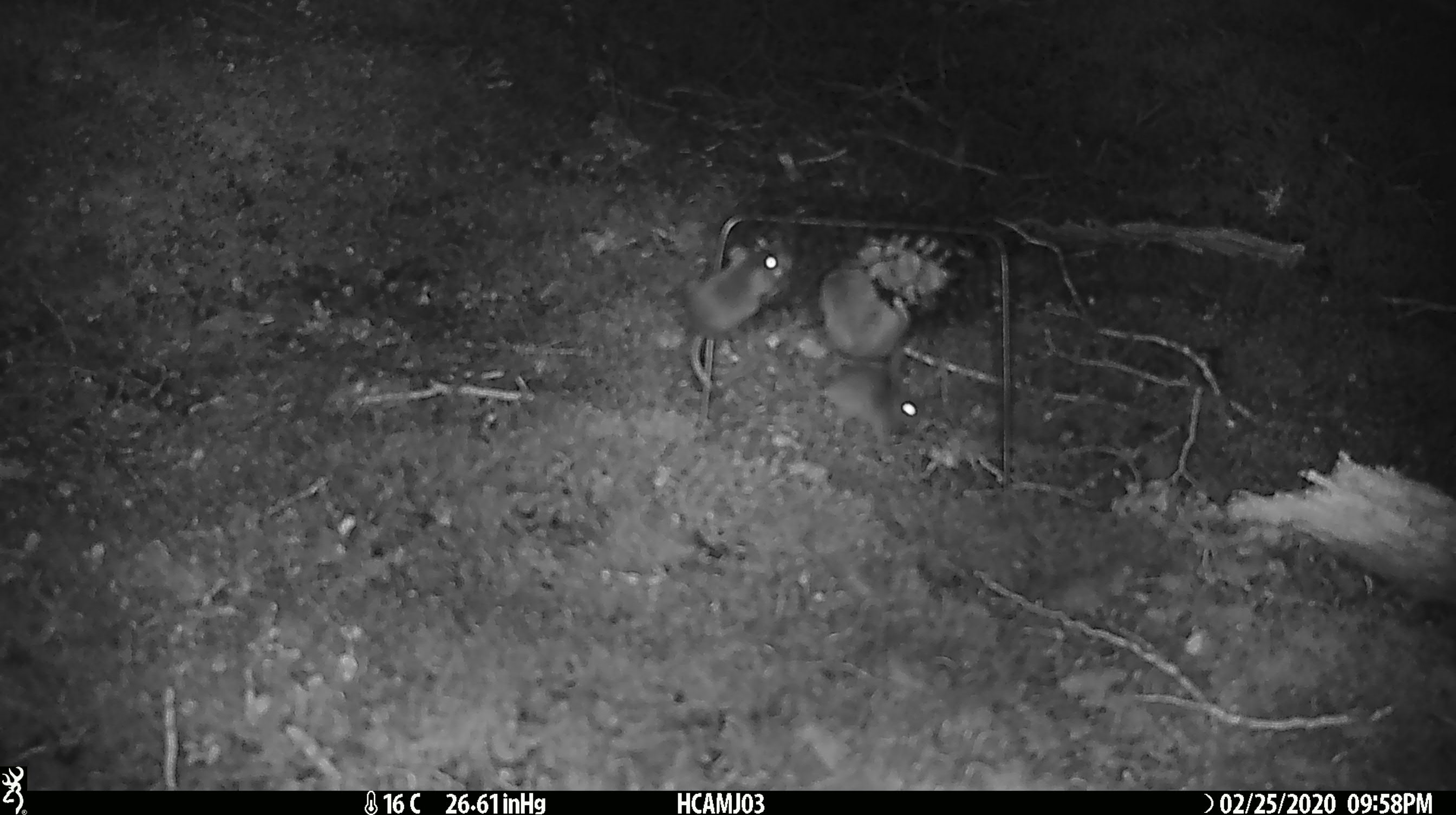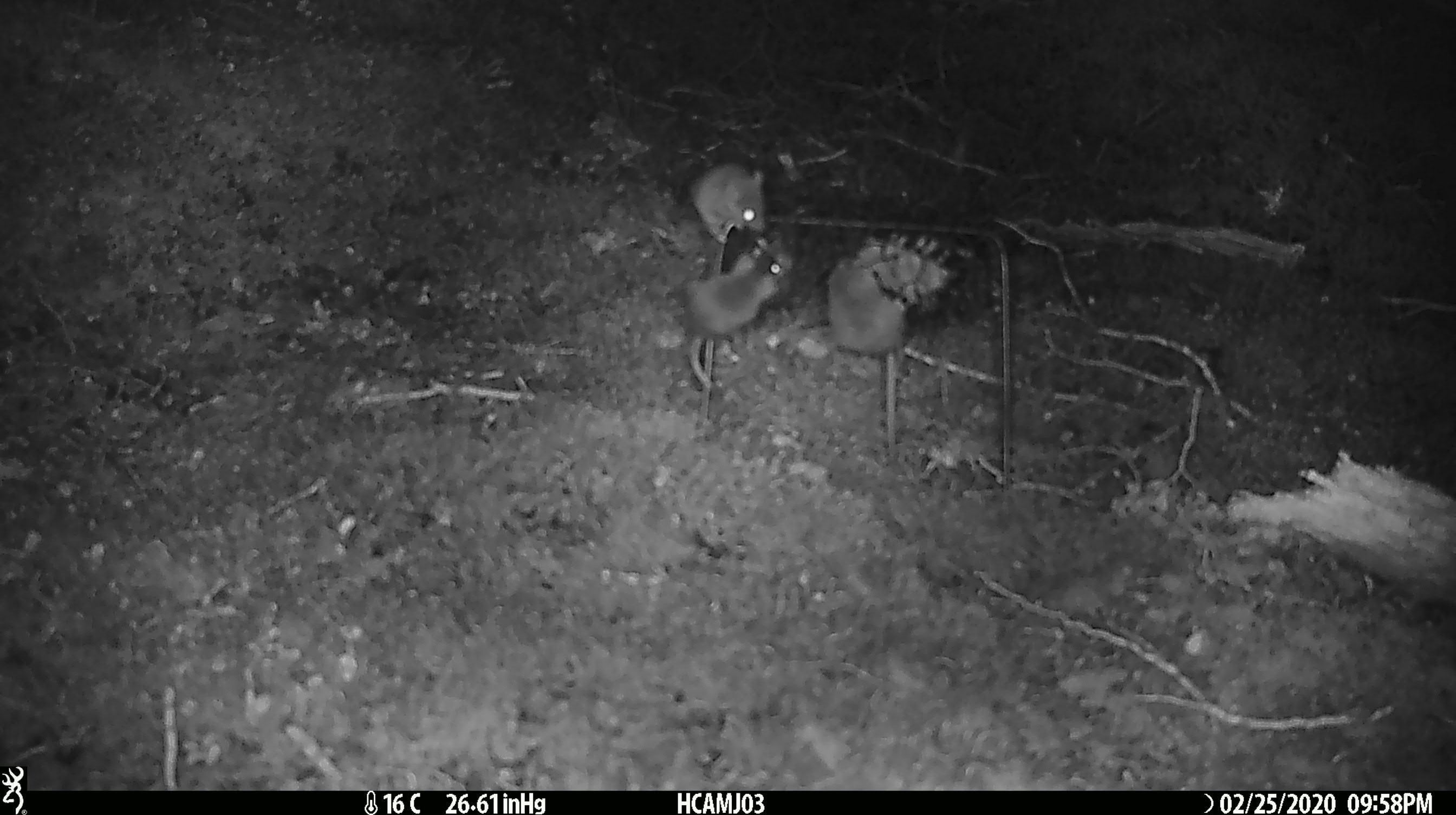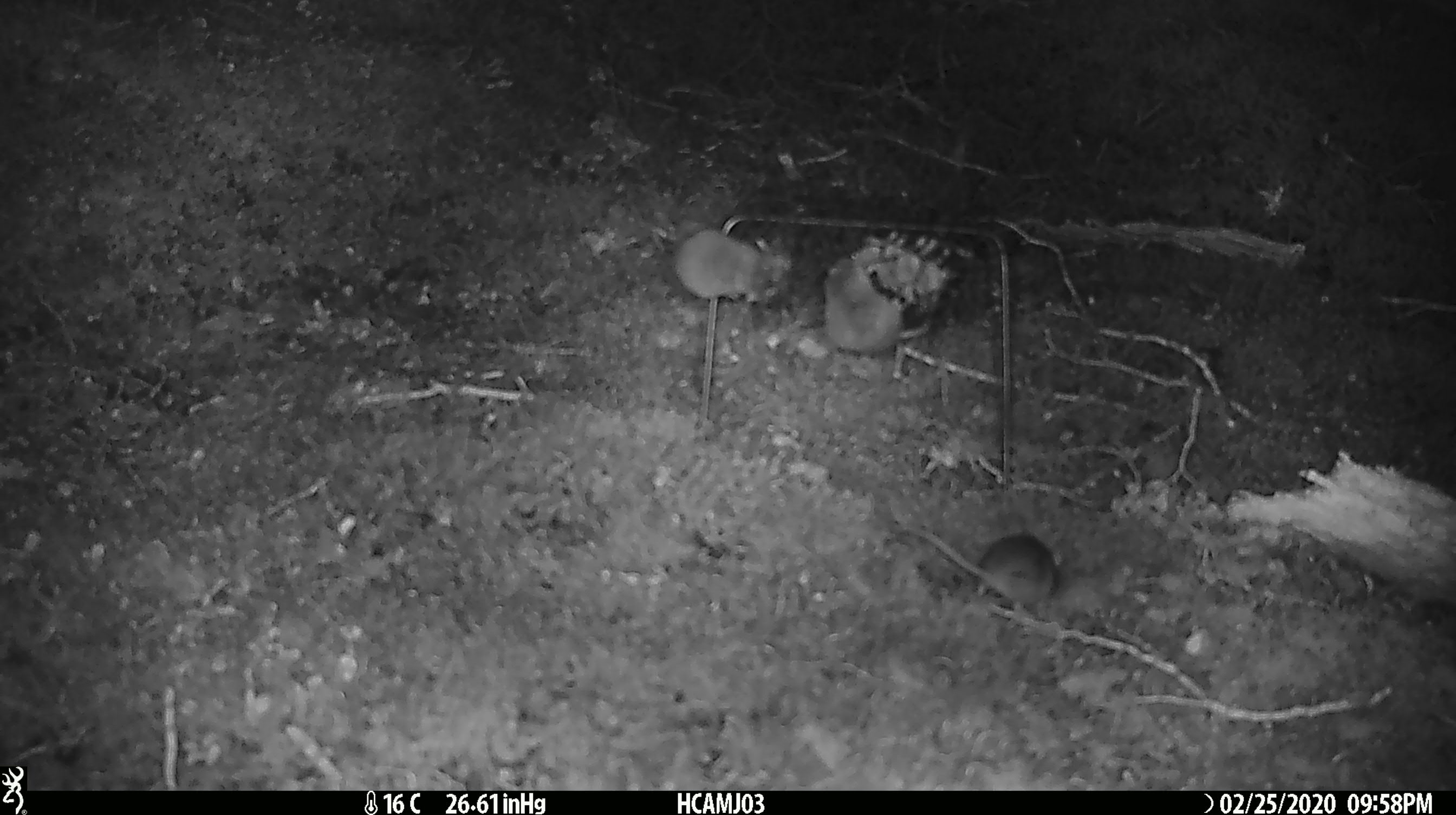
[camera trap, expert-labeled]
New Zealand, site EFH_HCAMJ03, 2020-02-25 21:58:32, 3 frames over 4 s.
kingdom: Animalia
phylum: Chordata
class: Mammalia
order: Rodentia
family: Muridae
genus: Mus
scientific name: Mus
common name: mouse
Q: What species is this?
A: Mouse (Mus).